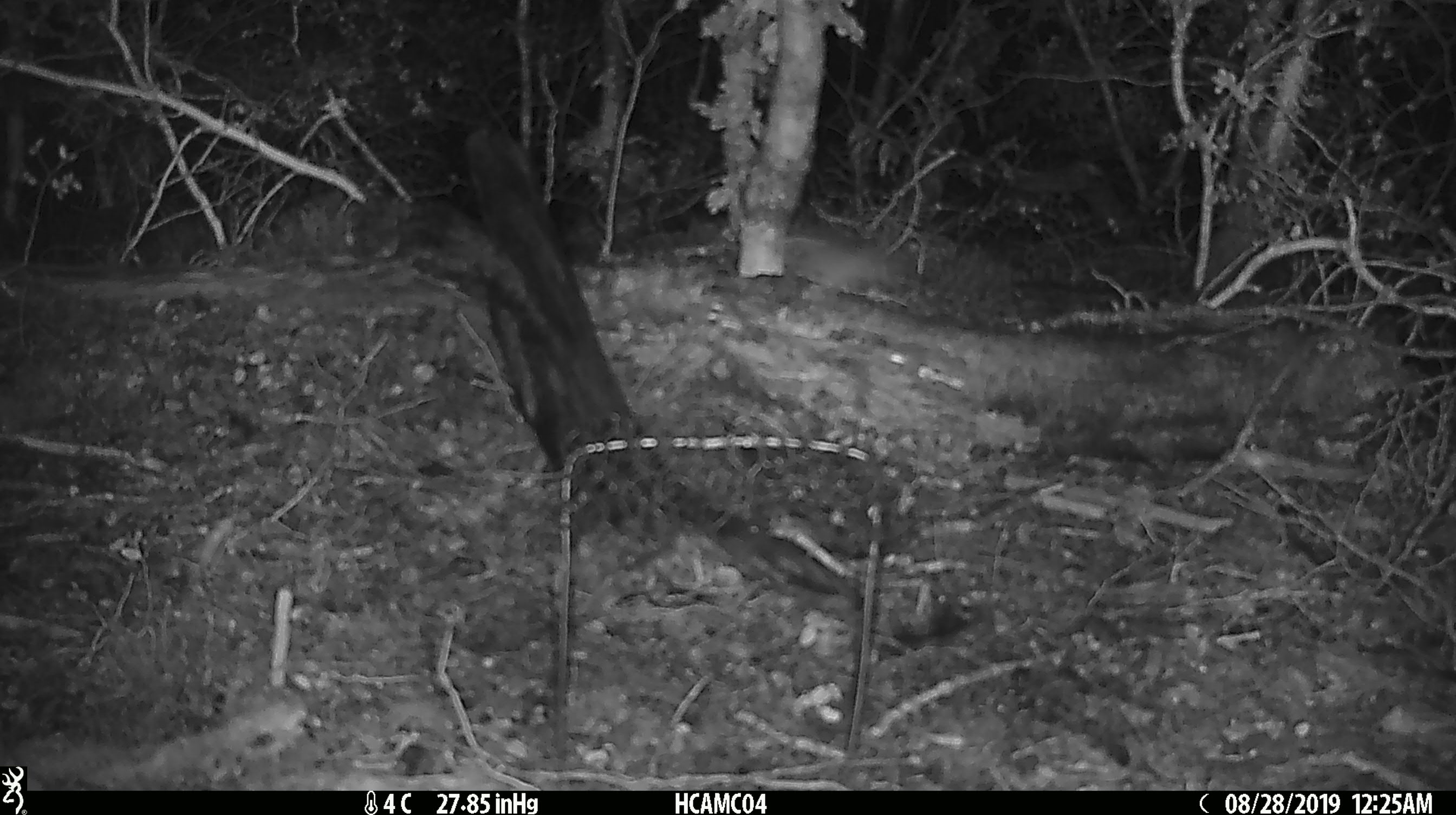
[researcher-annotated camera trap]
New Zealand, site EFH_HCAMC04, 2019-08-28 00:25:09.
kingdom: Animalia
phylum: Chordata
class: Mammalia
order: Rodentia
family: Muridae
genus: Mus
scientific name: Mus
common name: mouse